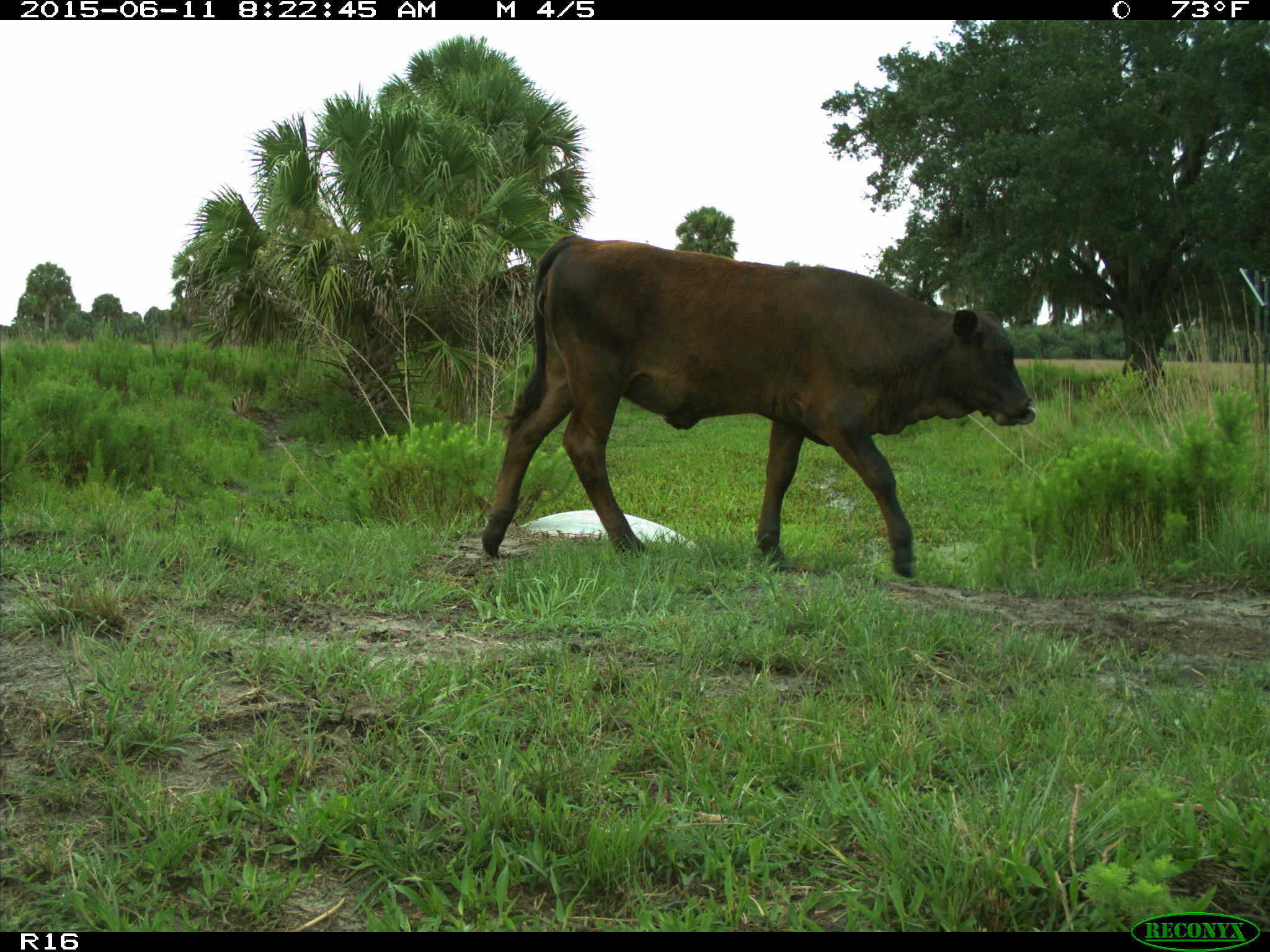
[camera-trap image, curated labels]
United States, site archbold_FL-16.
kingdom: Animalia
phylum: Chordata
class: Mammalia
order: Artiodactyla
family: Bovidae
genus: Bos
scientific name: Bos taurus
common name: domestic cow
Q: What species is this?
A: Bos taurus (domestic cow).